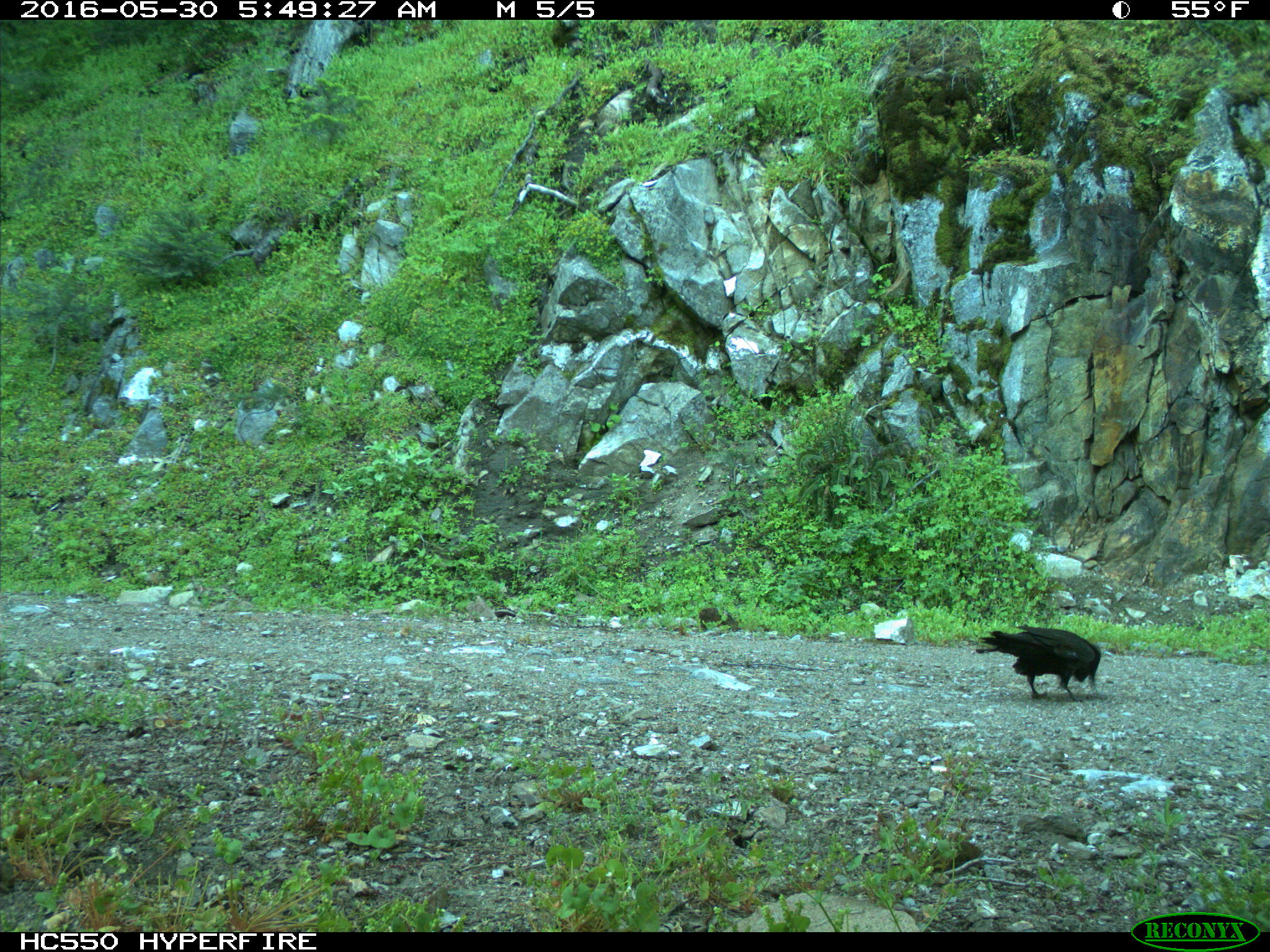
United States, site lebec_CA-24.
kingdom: Animalia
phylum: Chordata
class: Aves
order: Passeriformes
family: Corvidae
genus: Corvus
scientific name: Corvus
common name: crows and ravens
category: unidentified corvus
Unidentified corvus (crows and ravens) (Corvus).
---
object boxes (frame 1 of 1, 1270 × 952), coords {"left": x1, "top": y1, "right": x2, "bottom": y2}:
animal: {"left": 975, "top": 625, "right": 1102, "bottom": 702}